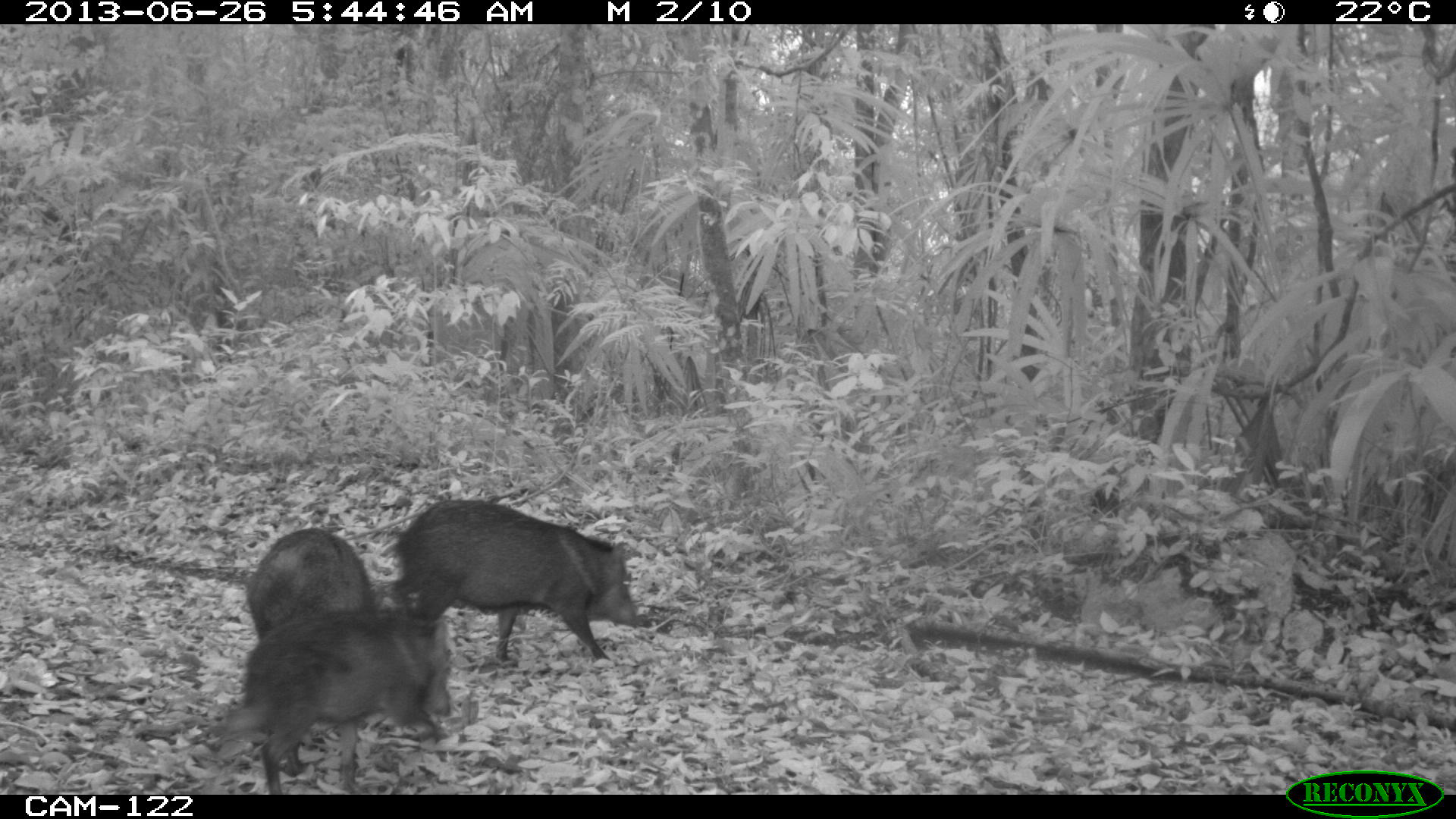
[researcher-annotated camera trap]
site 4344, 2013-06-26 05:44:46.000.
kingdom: Animalia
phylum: Chordata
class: Mammalia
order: Artiodactyla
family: Tayassuidae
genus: Pecari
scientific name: Pecari tajacu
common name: collared peccary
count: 7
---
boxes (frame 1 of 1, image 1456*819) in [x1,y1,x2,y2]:
pecari tajacu: [212,614,453,794]; [390,498,638,662]; [244,526,371,659]